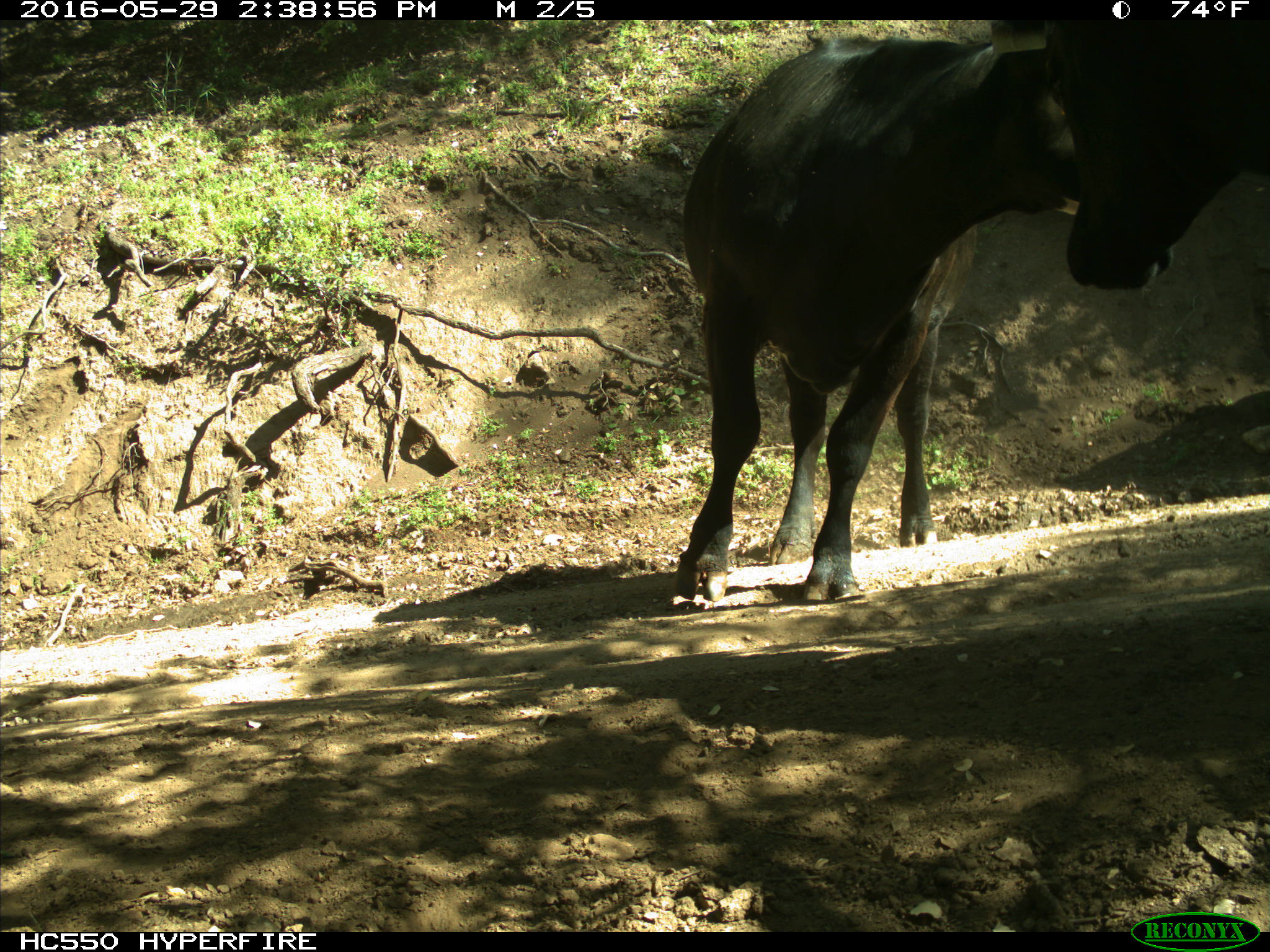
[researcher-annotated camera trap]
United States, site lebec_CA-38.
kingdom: Animalia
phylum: Chordata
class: Mammalia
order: Artiodactyla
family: Bovidae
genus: Bos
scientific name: Bos taurus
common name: domestic cow